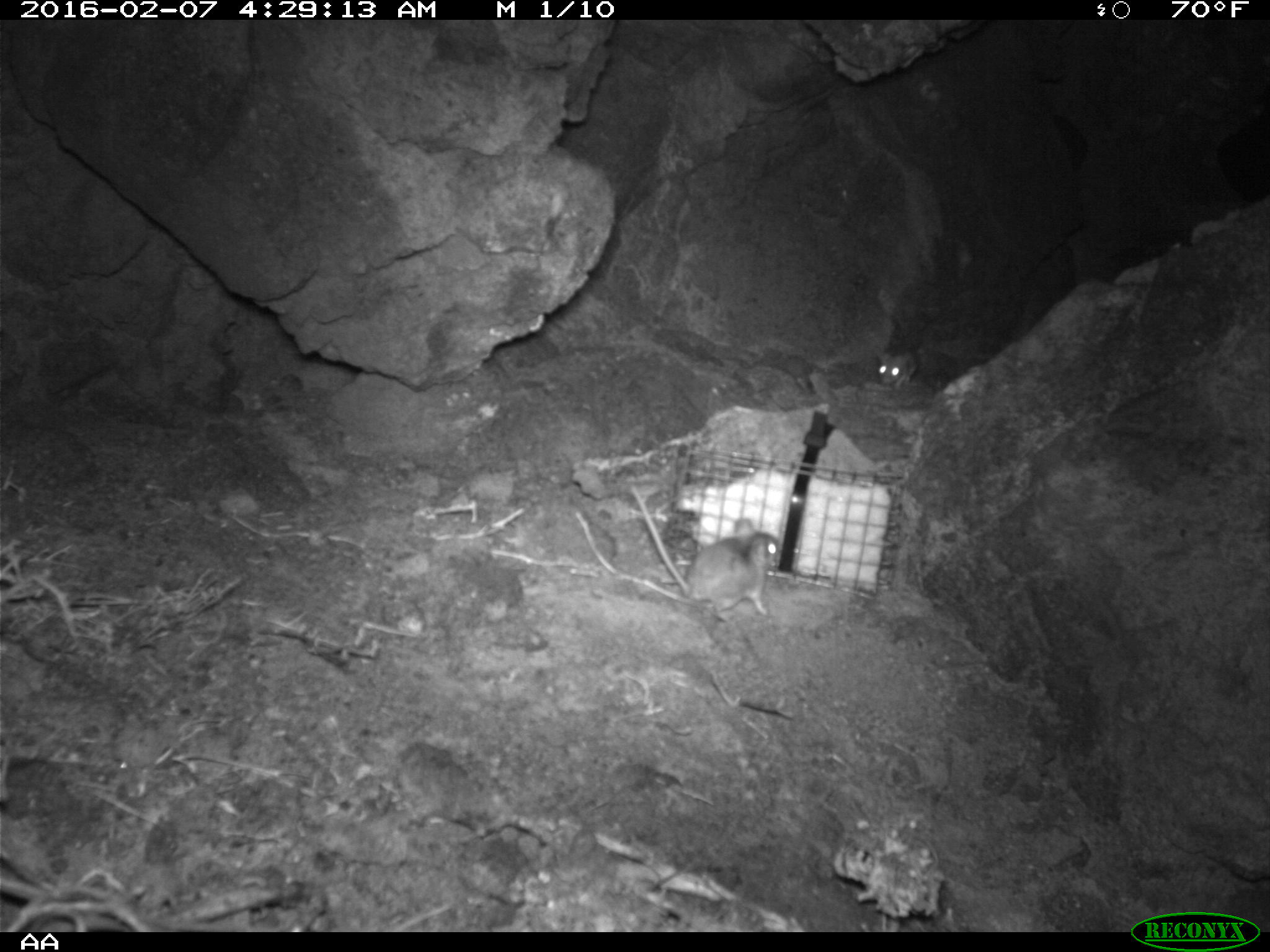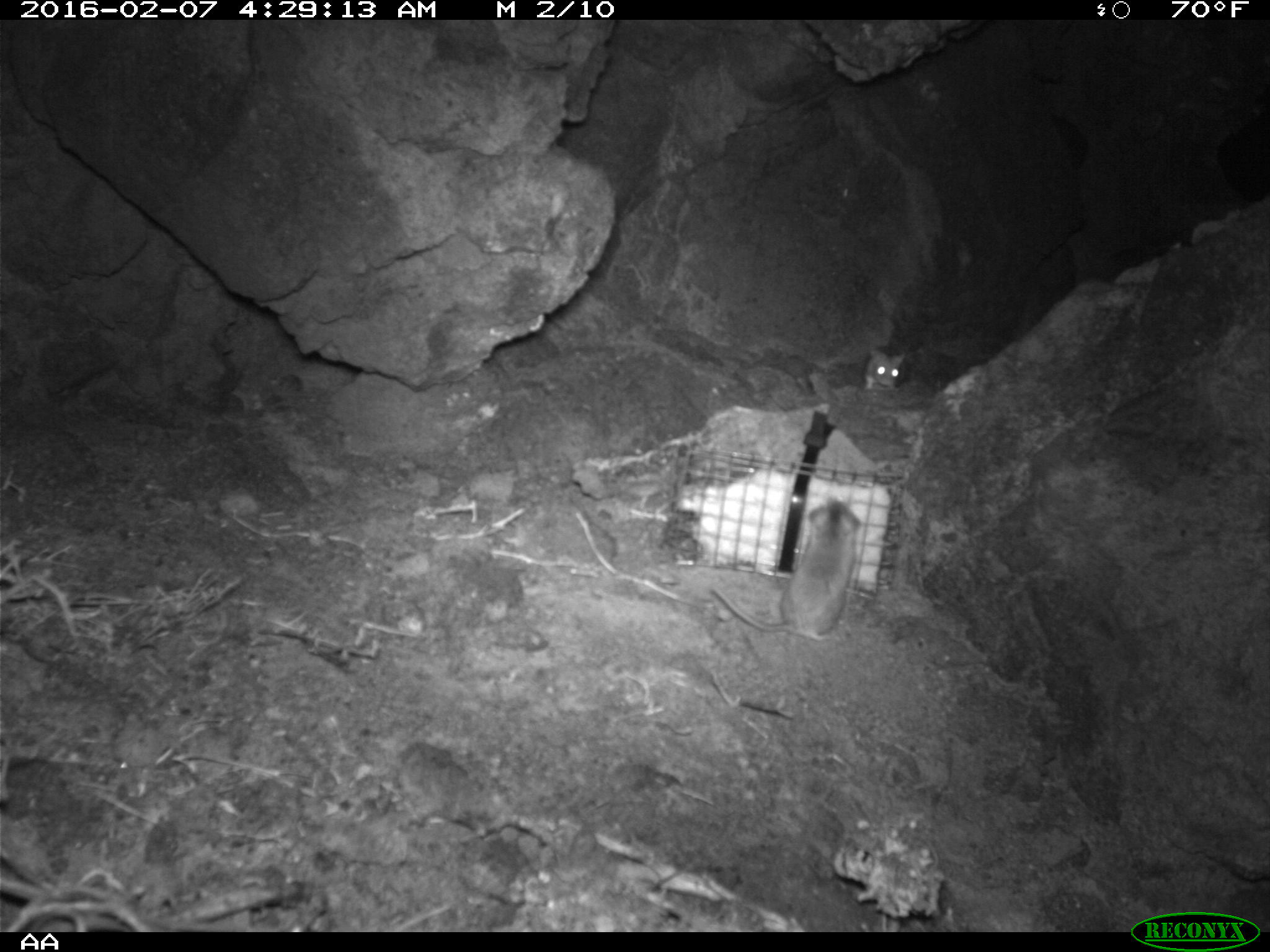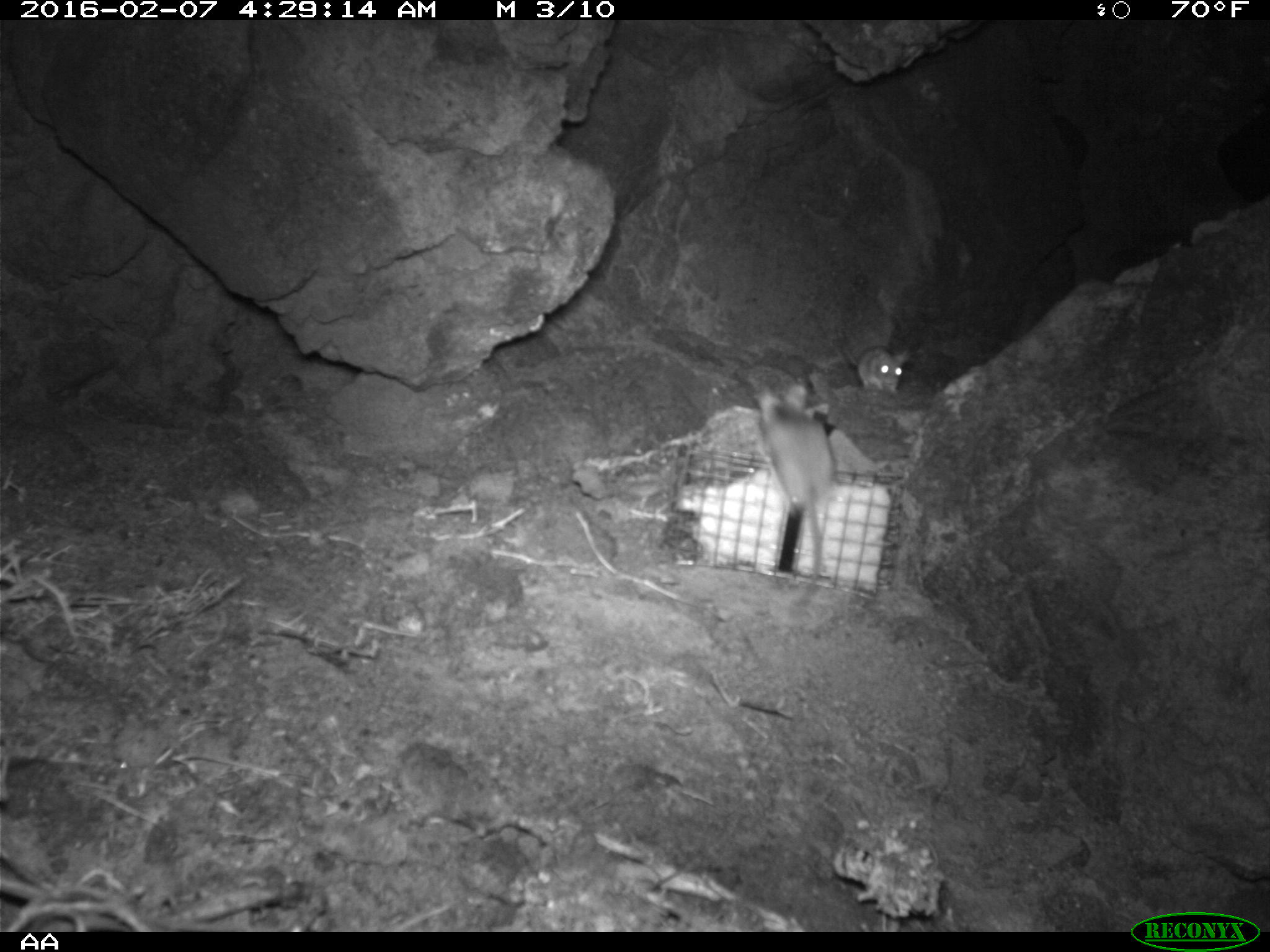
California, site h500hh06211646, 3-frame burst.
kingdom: Animalia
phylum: Chordata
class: Mammalia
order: Rodentia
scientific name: Rodentia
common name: rodent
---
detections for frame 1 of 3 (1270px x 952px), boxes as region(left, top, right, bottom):
rodent: region(628, 483, 778, 622); region(876, 343, 917, 389)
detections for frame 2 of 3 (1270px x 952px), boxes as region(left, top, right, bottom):
rodent: region(710, 497, 863, 645); region(863, 344, 931, 391)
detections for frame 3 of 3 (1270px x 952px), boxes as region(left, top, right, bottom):
rodent: region(755, 382, 835, 608); region(838, 322, 910, 392)